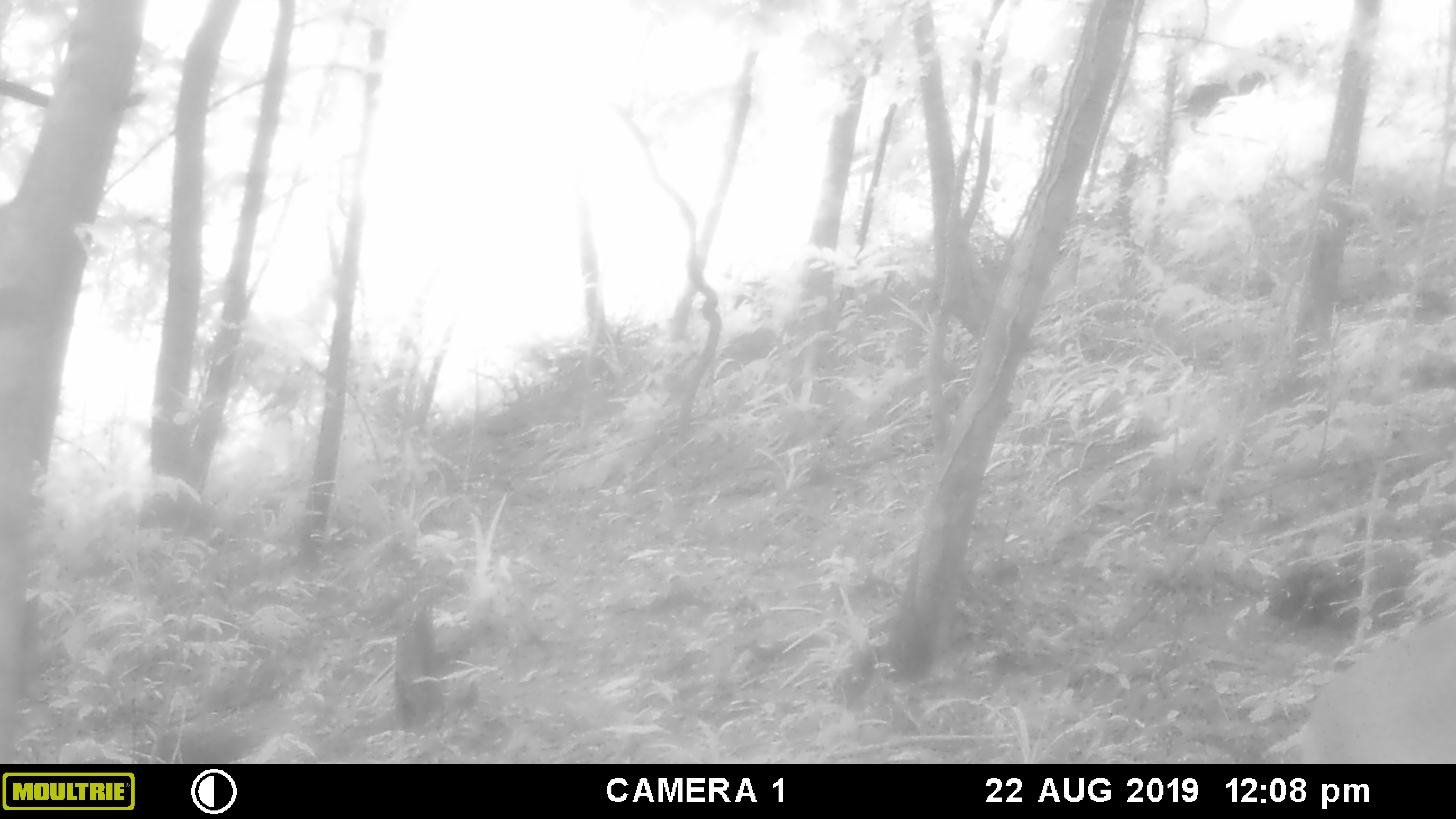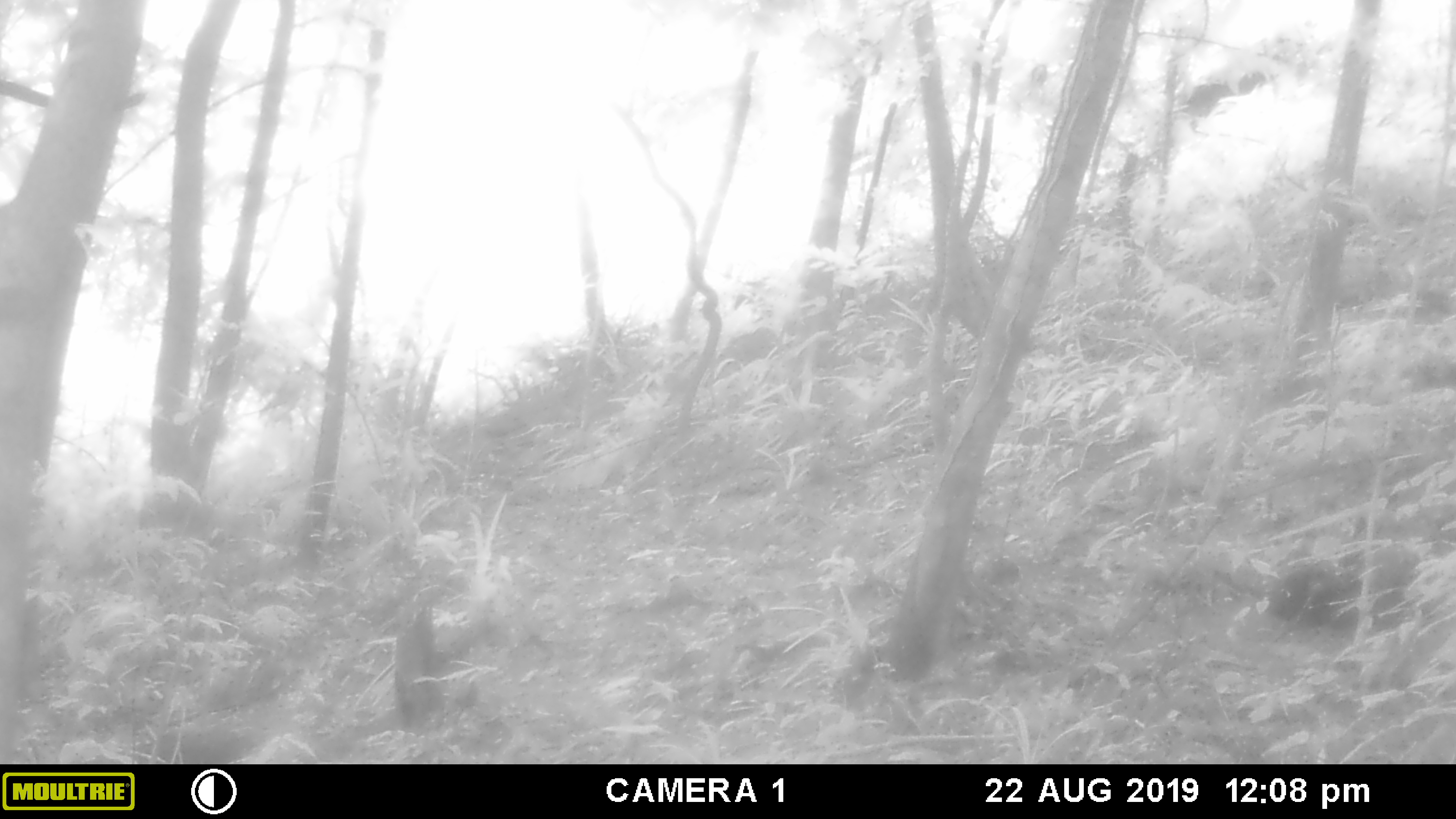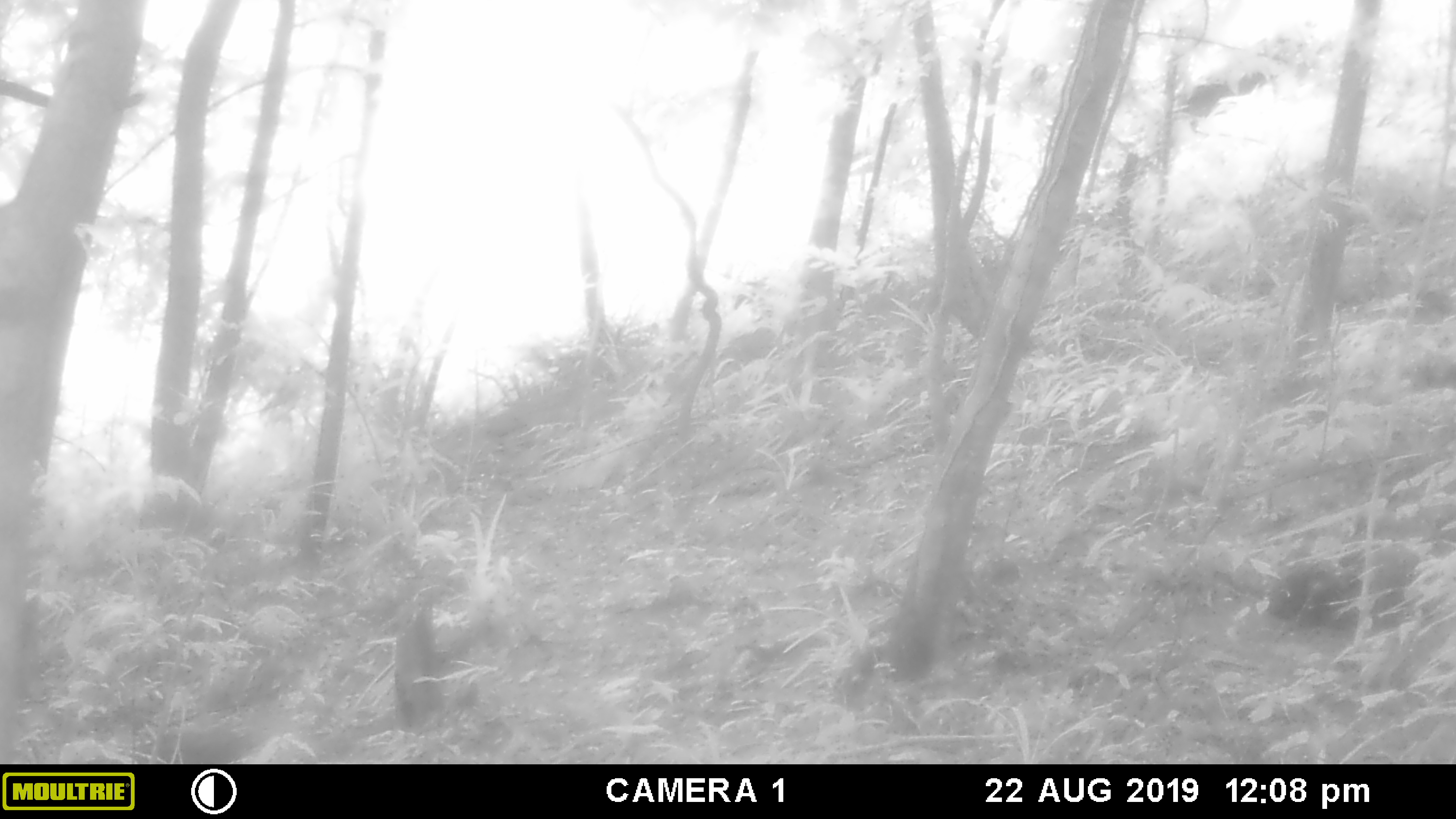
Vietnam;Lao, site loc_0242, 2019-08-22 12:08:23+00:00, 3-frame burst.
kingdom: Animalia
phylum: Chordata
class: Mammalia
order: Artiodactyla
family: Cervidae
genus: Muntiacus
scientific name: Muntiacus vuquangensis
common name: large-antlered muntjac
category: large antlered muntjac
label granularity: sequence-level